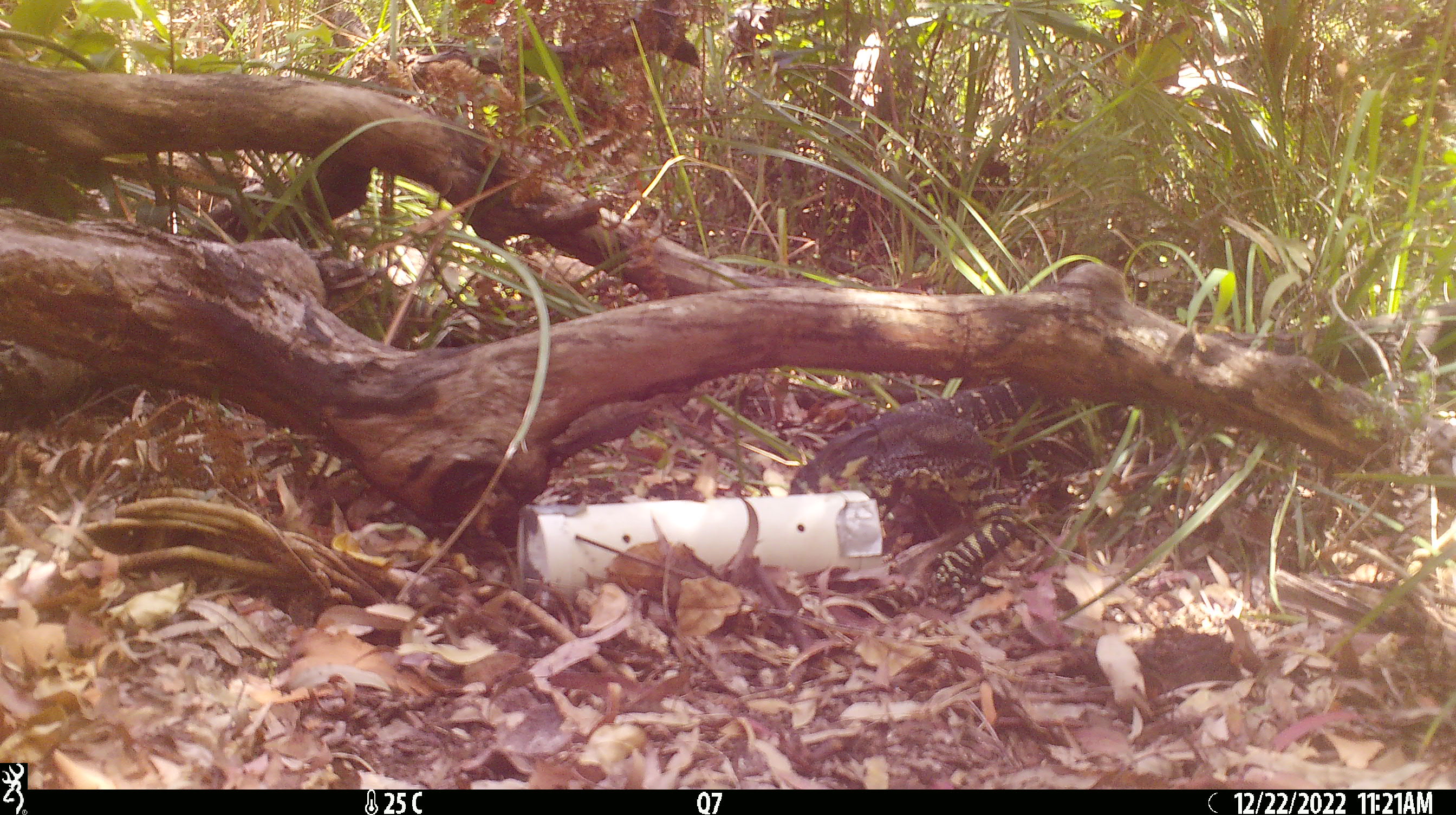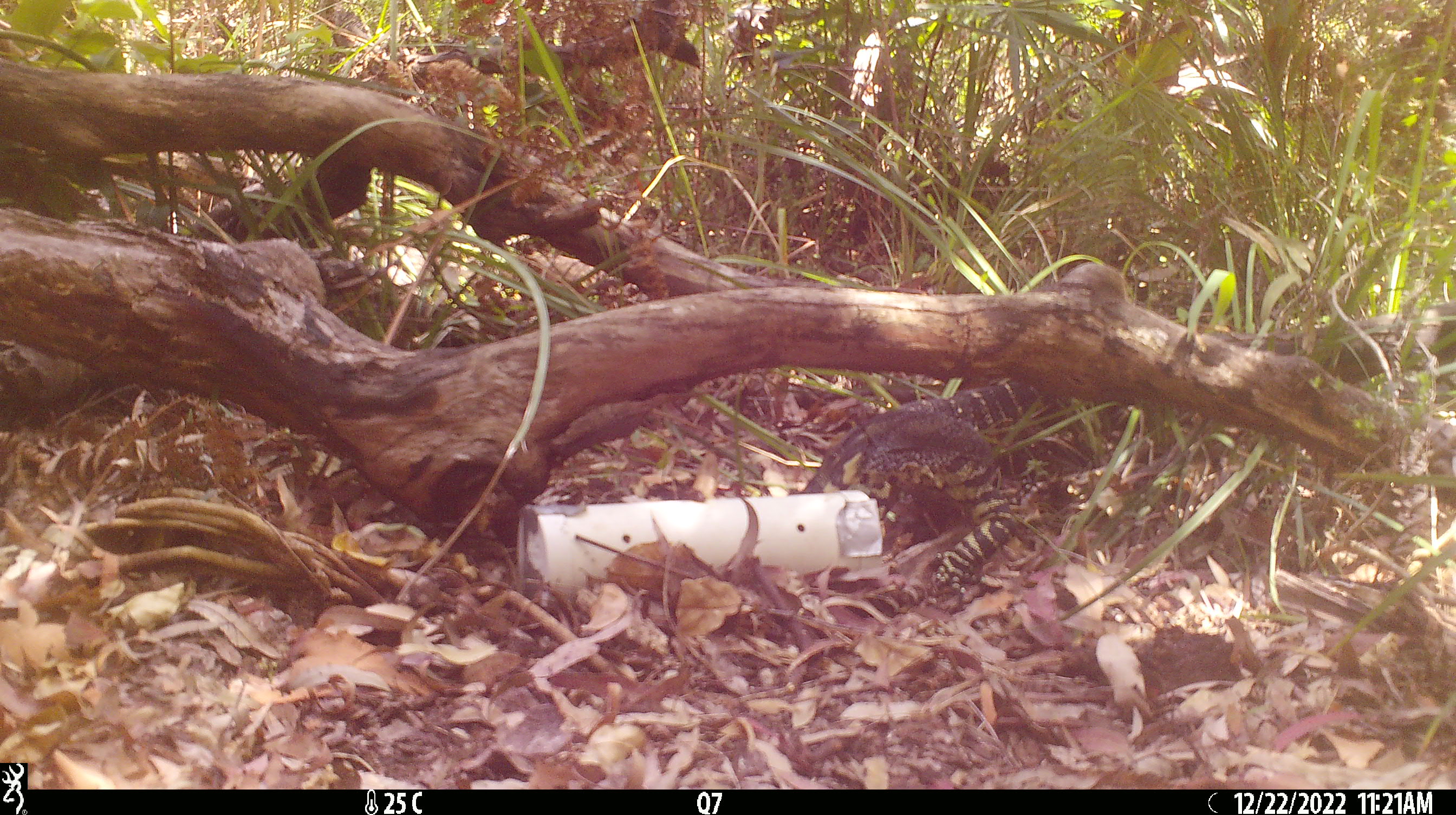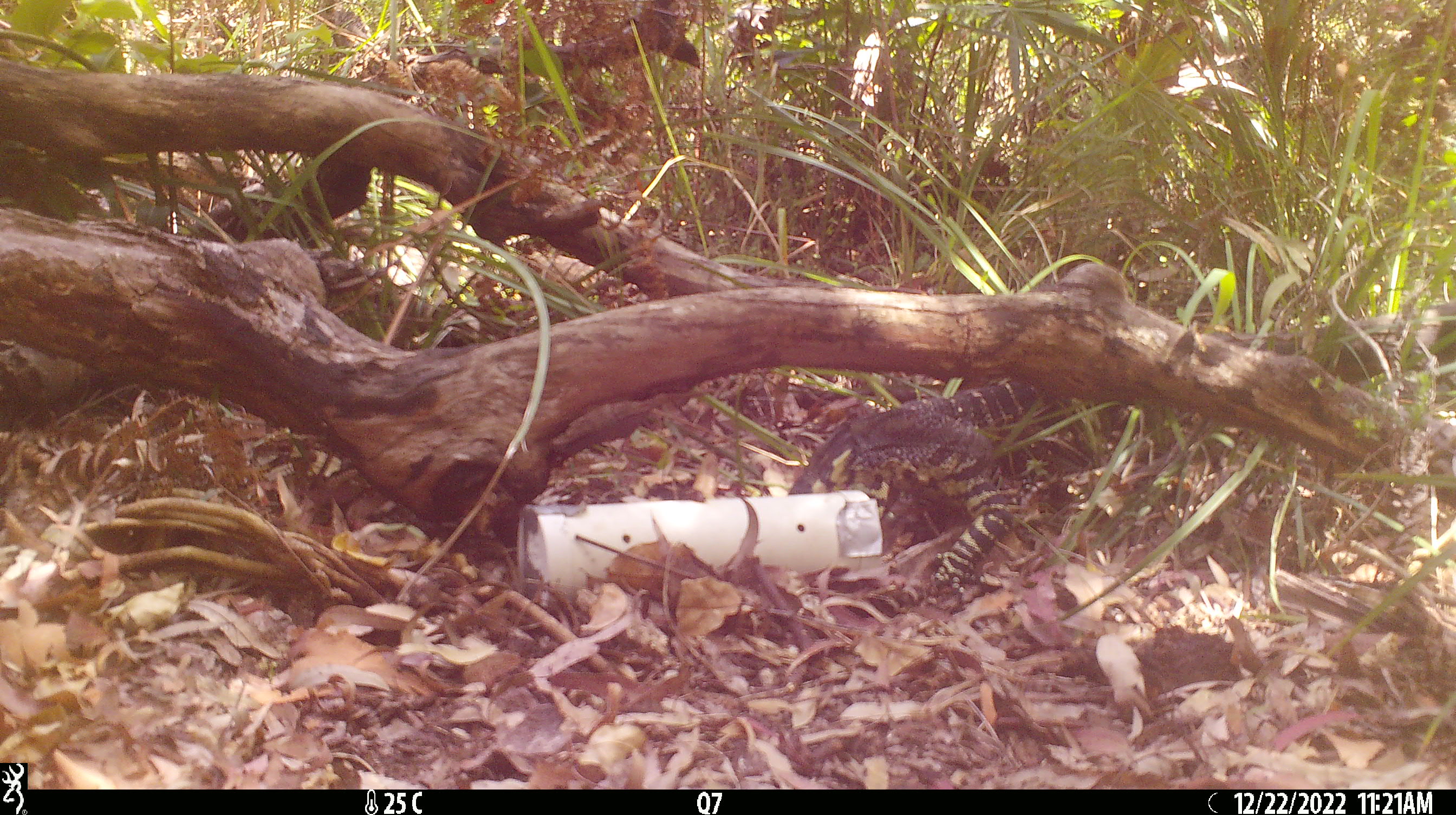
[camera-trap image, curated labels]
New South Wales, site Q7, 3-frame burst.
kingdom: Animalia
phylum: Chordata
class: Reptilia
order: Squamata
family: Varanidae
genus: Varanus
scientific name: Varanus varius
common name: lace monitor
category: goanna